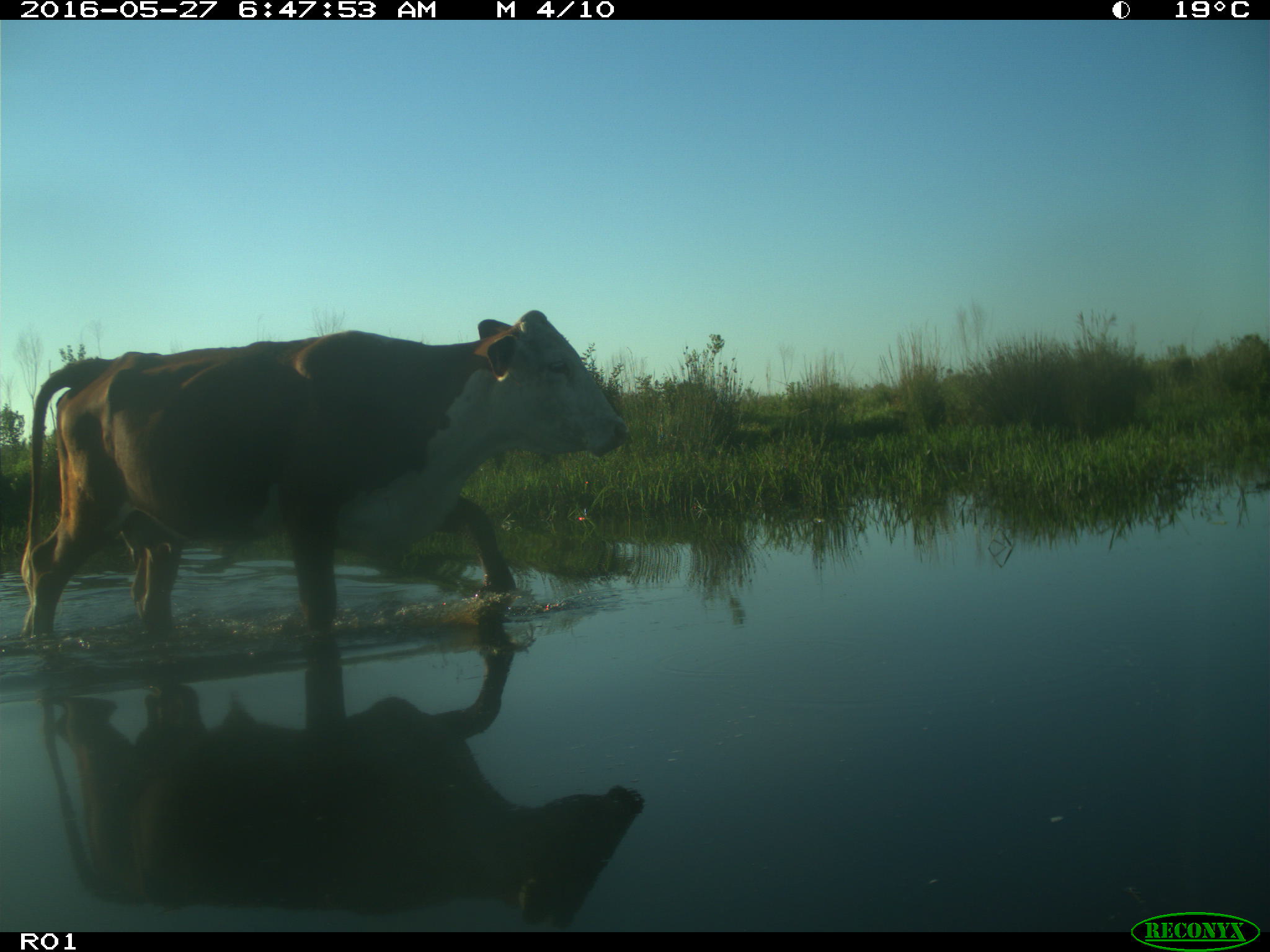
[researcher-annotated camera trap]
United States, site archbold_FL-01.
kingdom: Animalia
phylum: Chordata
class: Mammalia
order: Artiodactyla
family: Bovidae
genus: Bos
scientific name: Bos taurus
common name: domestic cow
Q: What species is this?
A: Bos taurus (domestic cow).